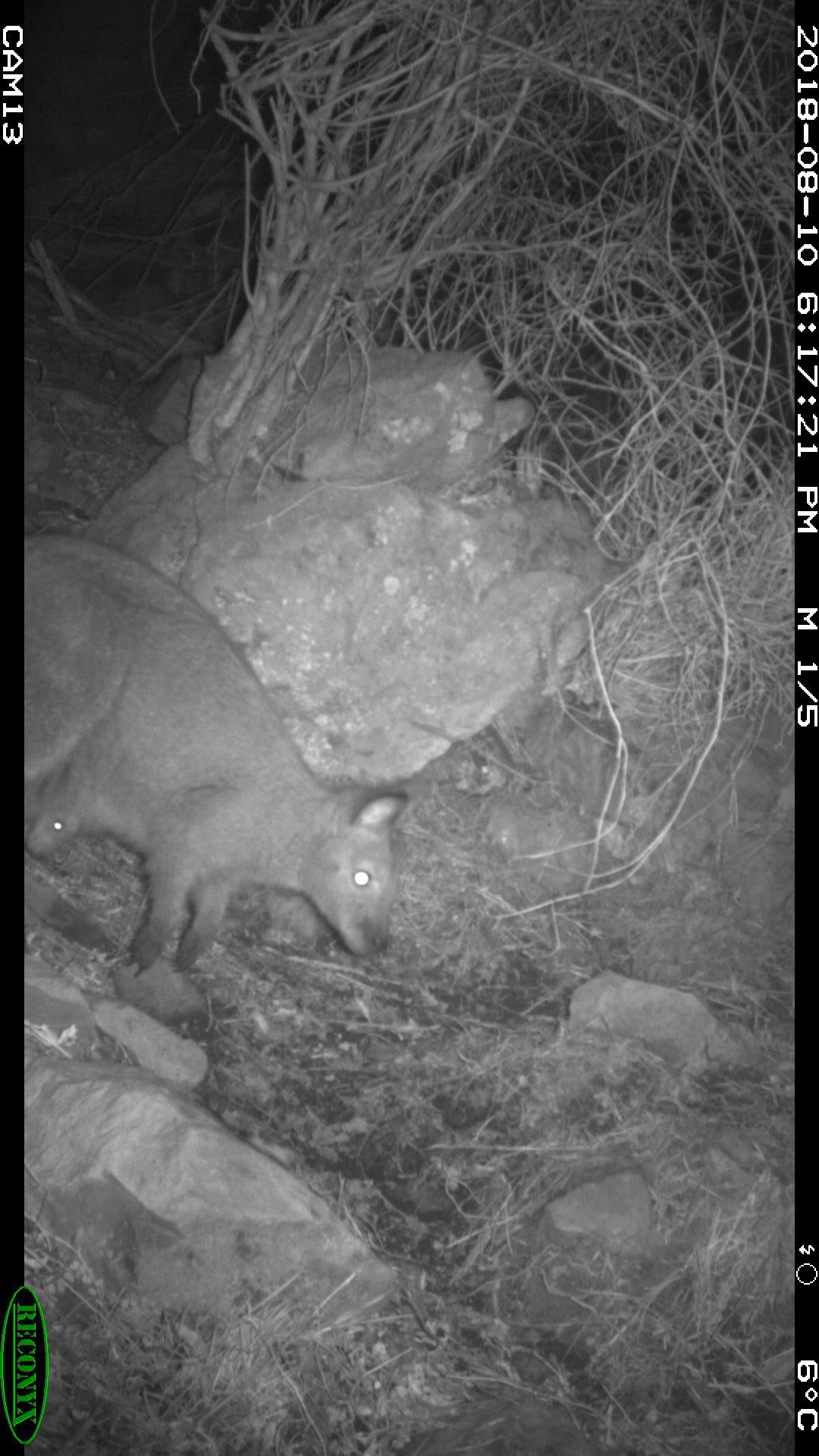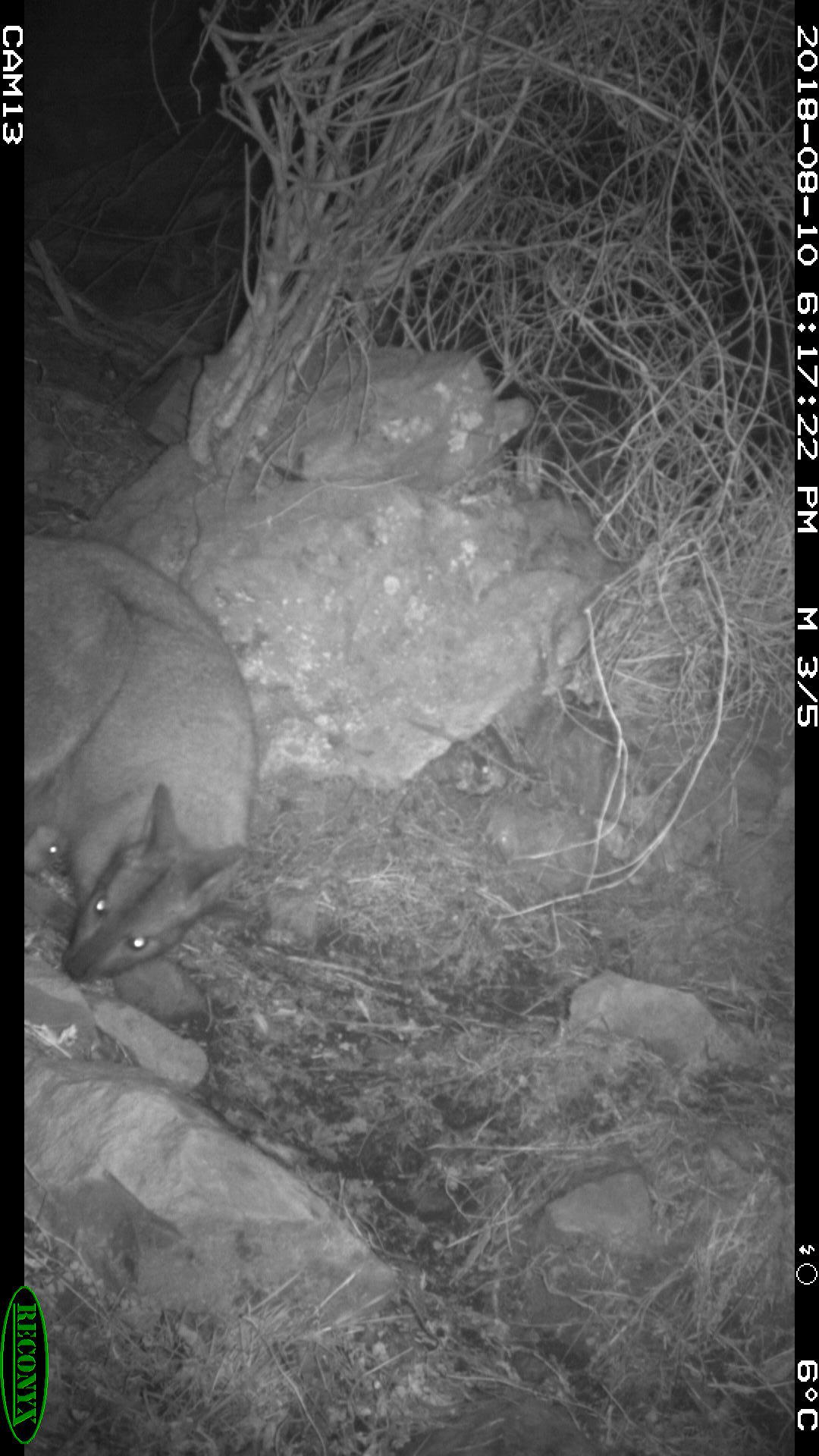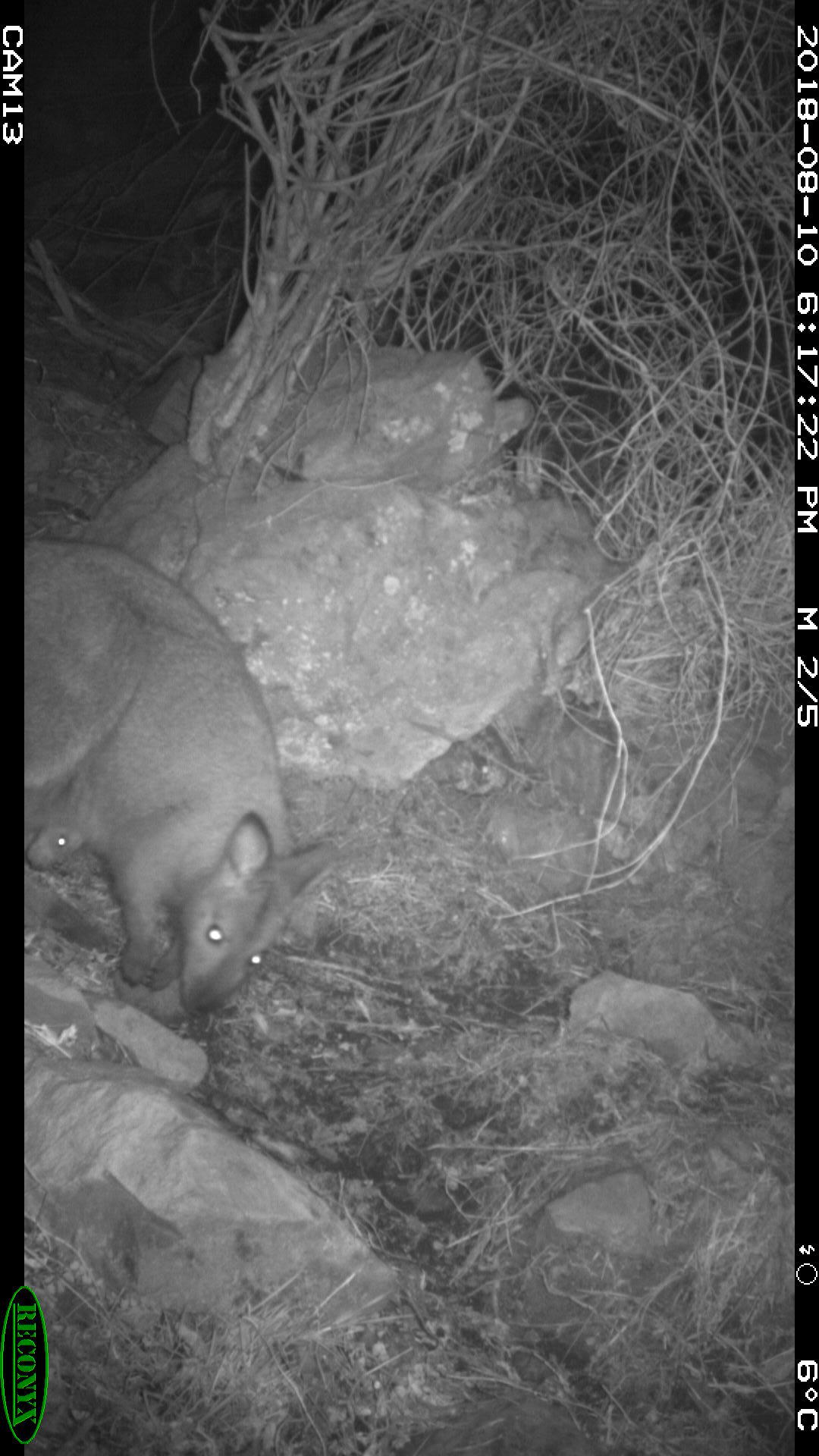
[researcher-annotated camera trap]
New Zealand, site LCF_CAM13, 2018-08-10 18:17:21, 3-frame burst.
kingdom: Animalia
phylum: Chordata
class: Mammalia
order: Diprotodontia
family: Macropodidae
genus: Notamacropus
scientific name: Notamacropus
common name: wallaby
Wallaby (Notamacropus).